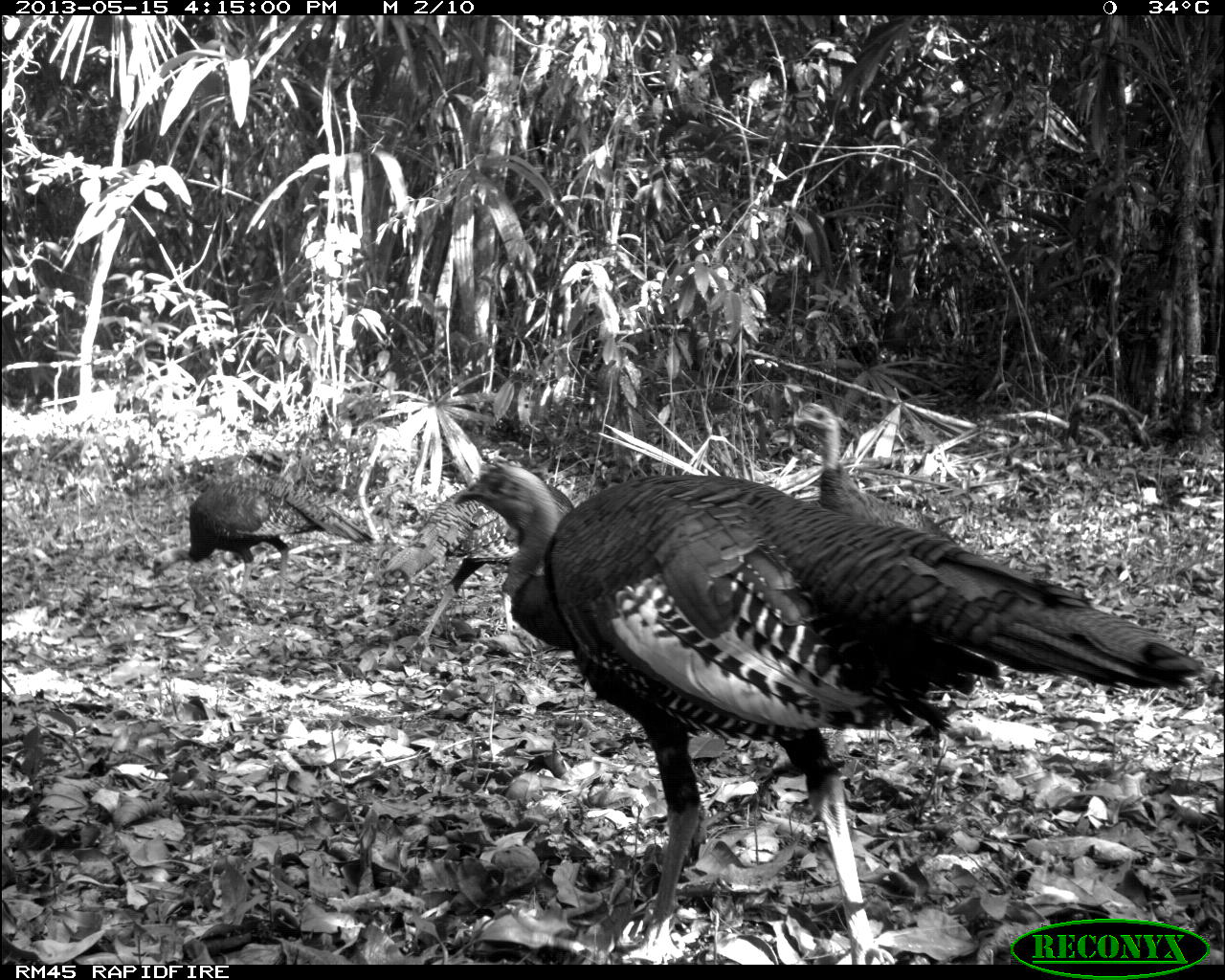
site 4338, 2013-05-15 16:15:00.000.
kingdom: Animalia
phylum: Chordata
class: Aves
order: Galliformes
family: Phasianidae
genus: Meleagris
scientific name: Meleagris ocellata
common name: ocellated turkey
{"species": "Meleagris ocellata (ocellated turkey)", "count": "4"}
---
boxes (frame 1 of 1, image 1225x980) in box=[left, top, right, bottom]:
meleagris ocellata: box=[453, 463, 1202, 964]; box=[143, 477, 353, 605]; box=[787, 402, 955, 543]